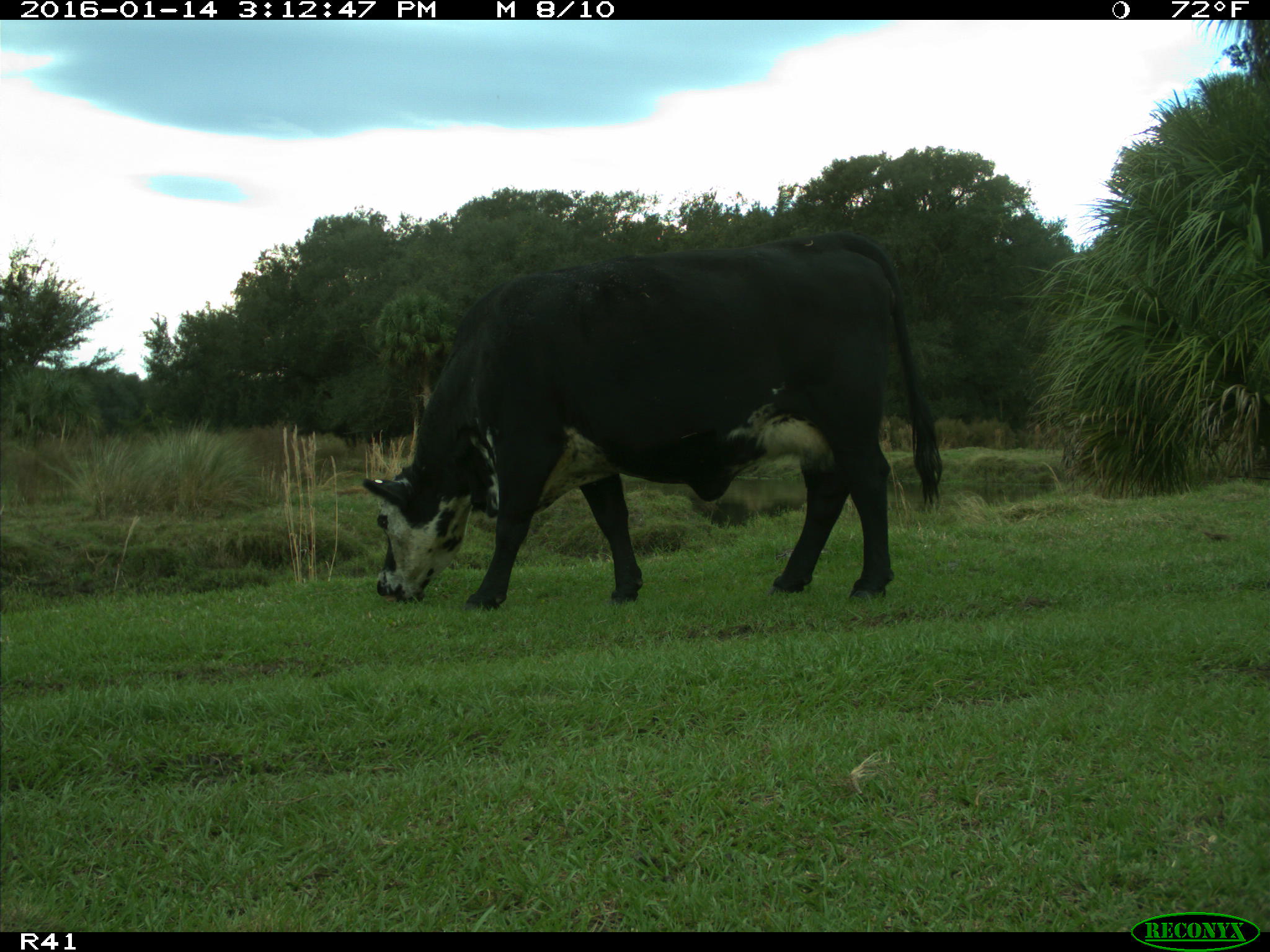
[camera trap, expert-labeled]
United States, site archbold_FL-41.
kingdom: Animalia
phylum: Chordata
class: Mammalia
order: Artiodactyla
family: Bovidae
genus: Bos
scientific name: Bos taurus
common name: domestic cow